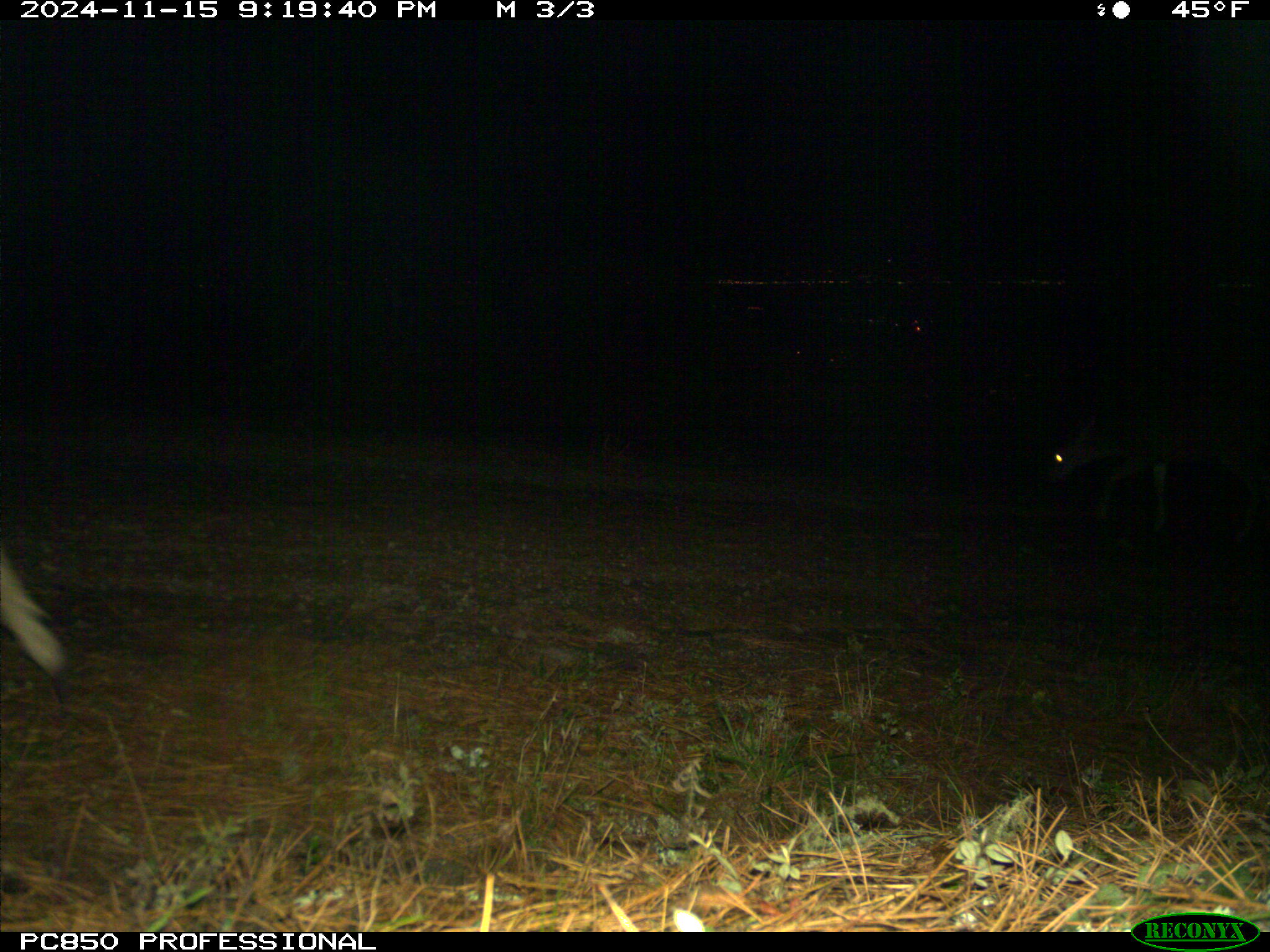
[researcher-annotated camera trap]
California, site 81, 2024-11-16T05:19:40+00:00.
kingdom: Animalia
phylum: Chordata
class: Mammalia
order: Artiodactyla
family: Cervidae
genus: Odocoileus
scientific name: Odocoileus hemionus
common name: mule deer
Mule deer (Odocoileus hemionus).